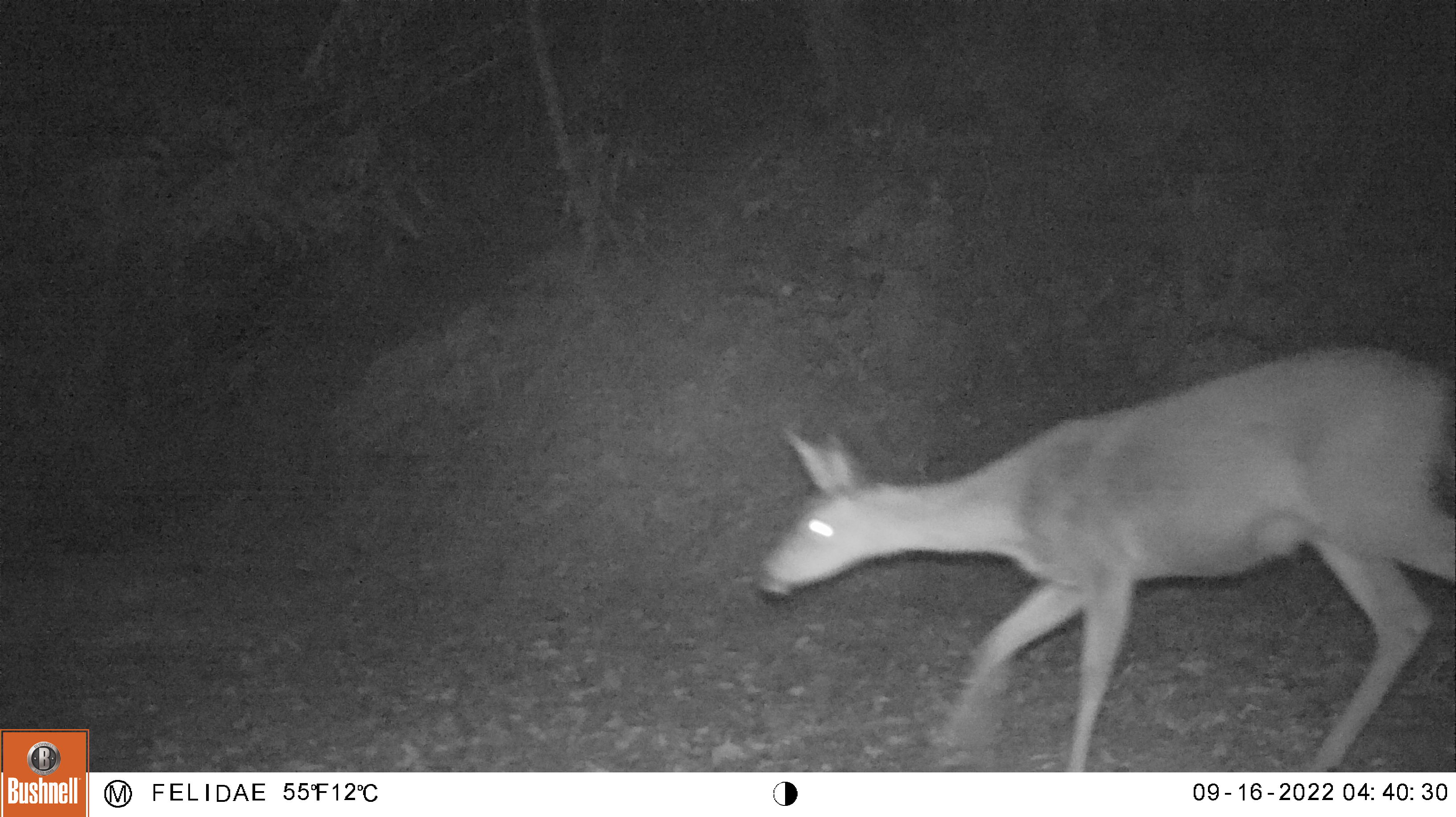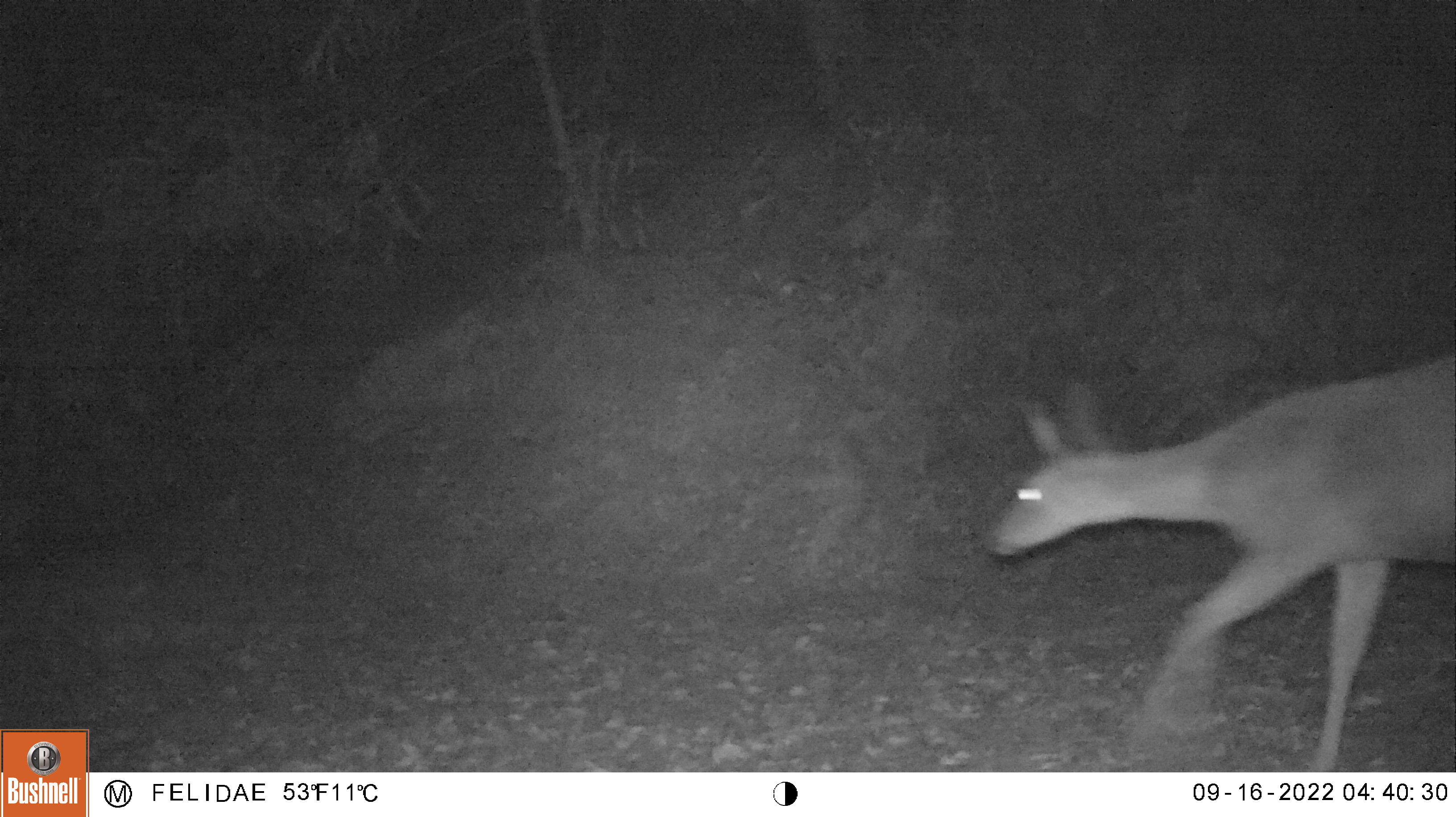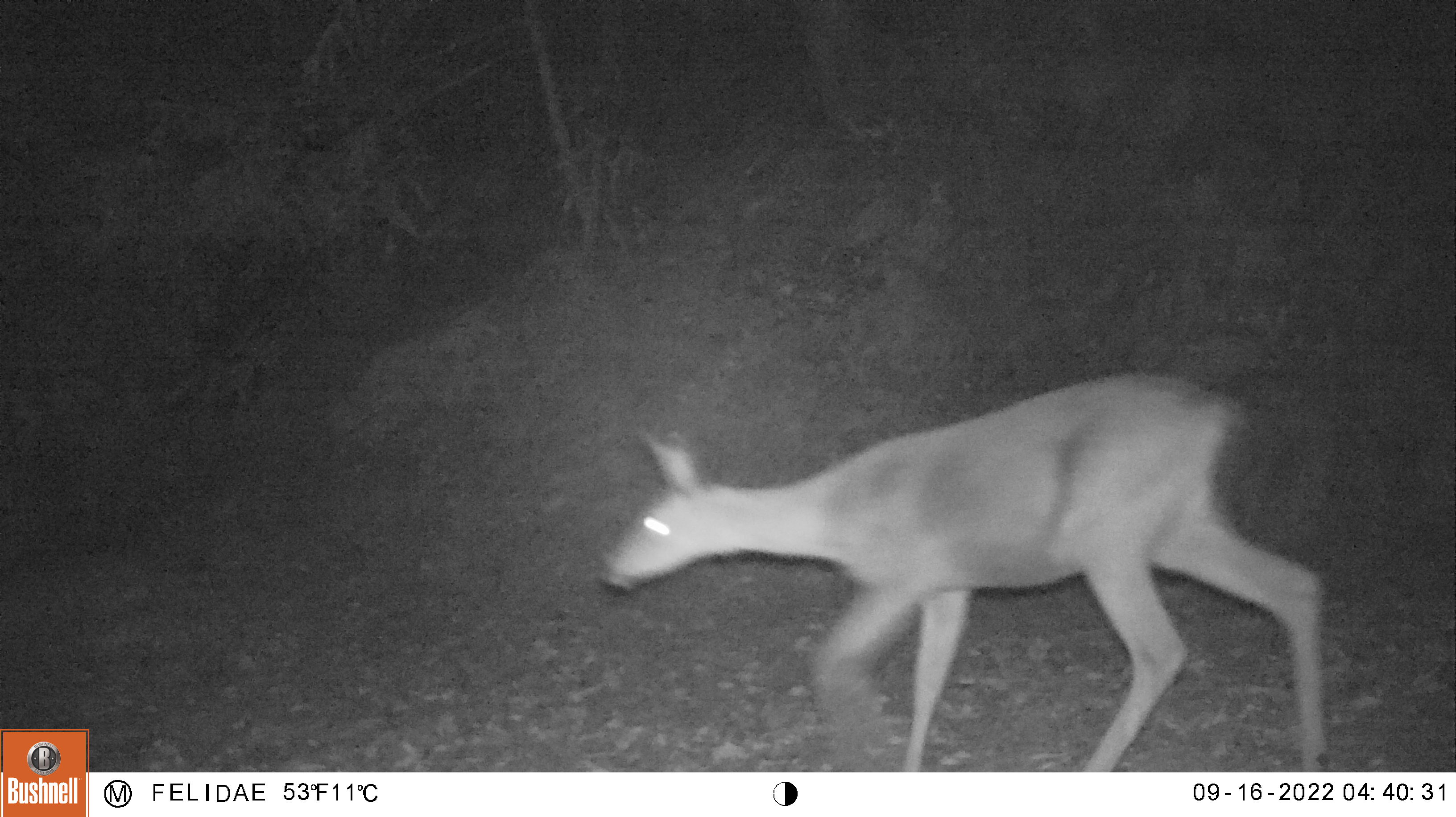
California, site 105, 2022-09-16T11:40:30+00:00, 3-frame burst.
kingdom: Animalia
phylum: Chordata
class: Mammalia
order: Artiodactyla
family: Cervidae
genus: Odocoileus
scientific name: Odocoileus hemionus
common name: mule deer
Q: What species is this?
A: Mule deer (Odocoileus hemionus).